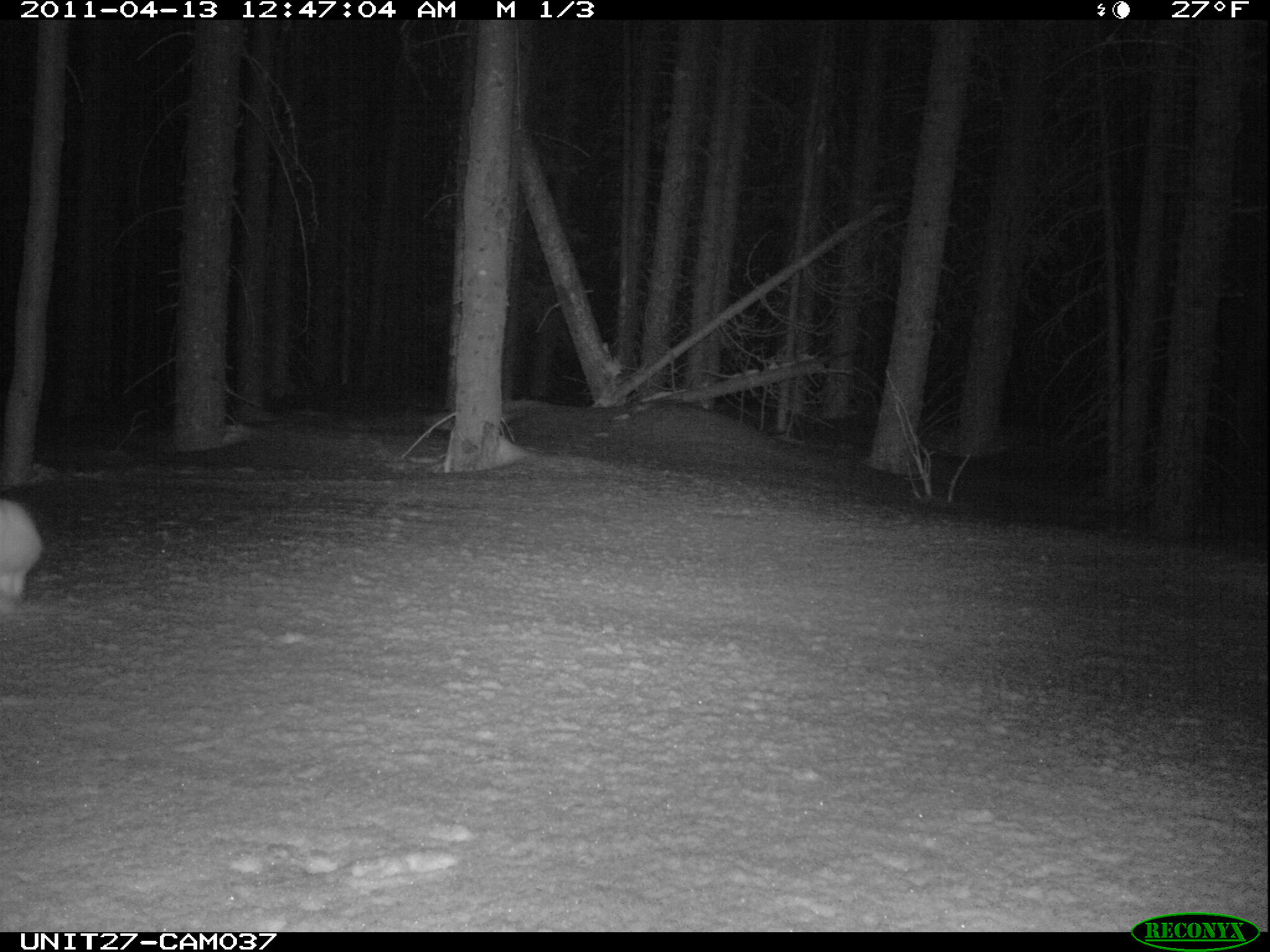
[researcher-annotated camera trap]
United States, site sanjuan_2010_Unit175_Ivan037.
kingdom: Animalia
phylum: Chordata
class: Mammalia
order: Lagomorpha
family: Leporidae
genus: Lepus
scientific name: Lepus americanus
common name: snowshoe hare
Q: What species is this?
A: Lepus americanus (snowshoe hare).